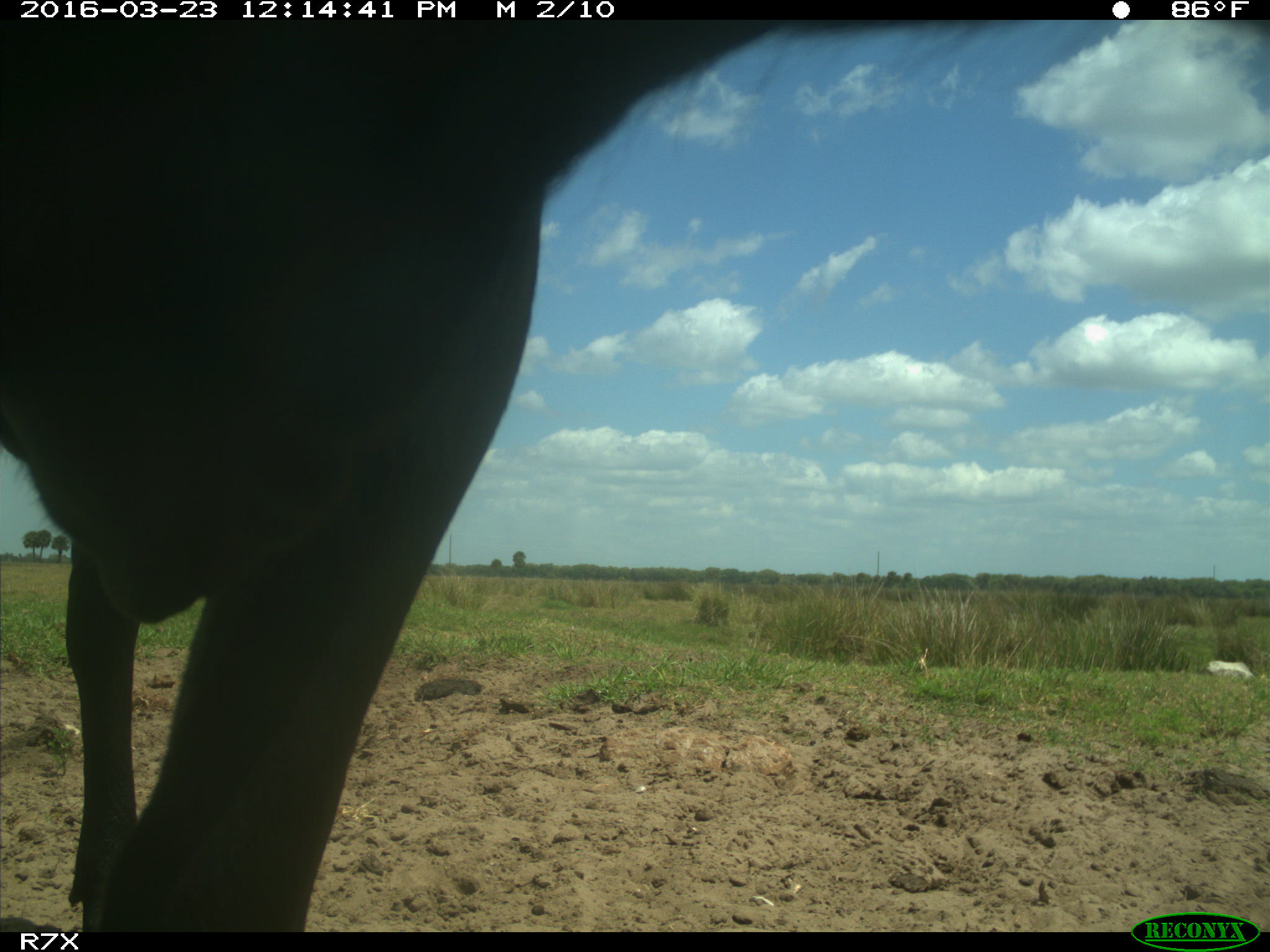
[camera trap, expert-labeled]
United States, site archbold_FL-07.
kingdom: Animalia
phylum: Chordata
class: Mammalia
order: Artiodactyla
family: Bovidae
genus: Bos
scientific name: Bos taurus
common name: domestic cow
Bos taurus (domestic cow).